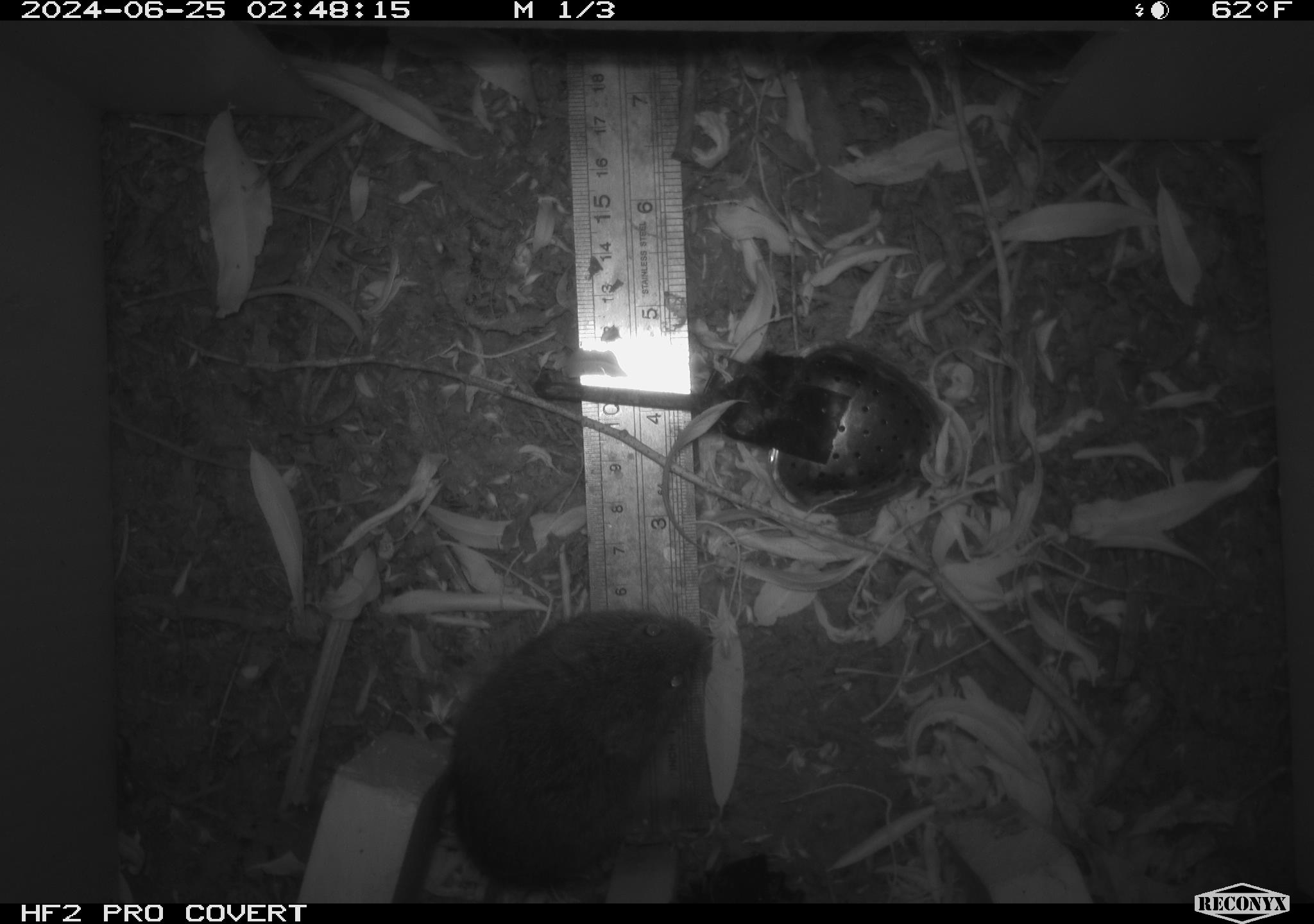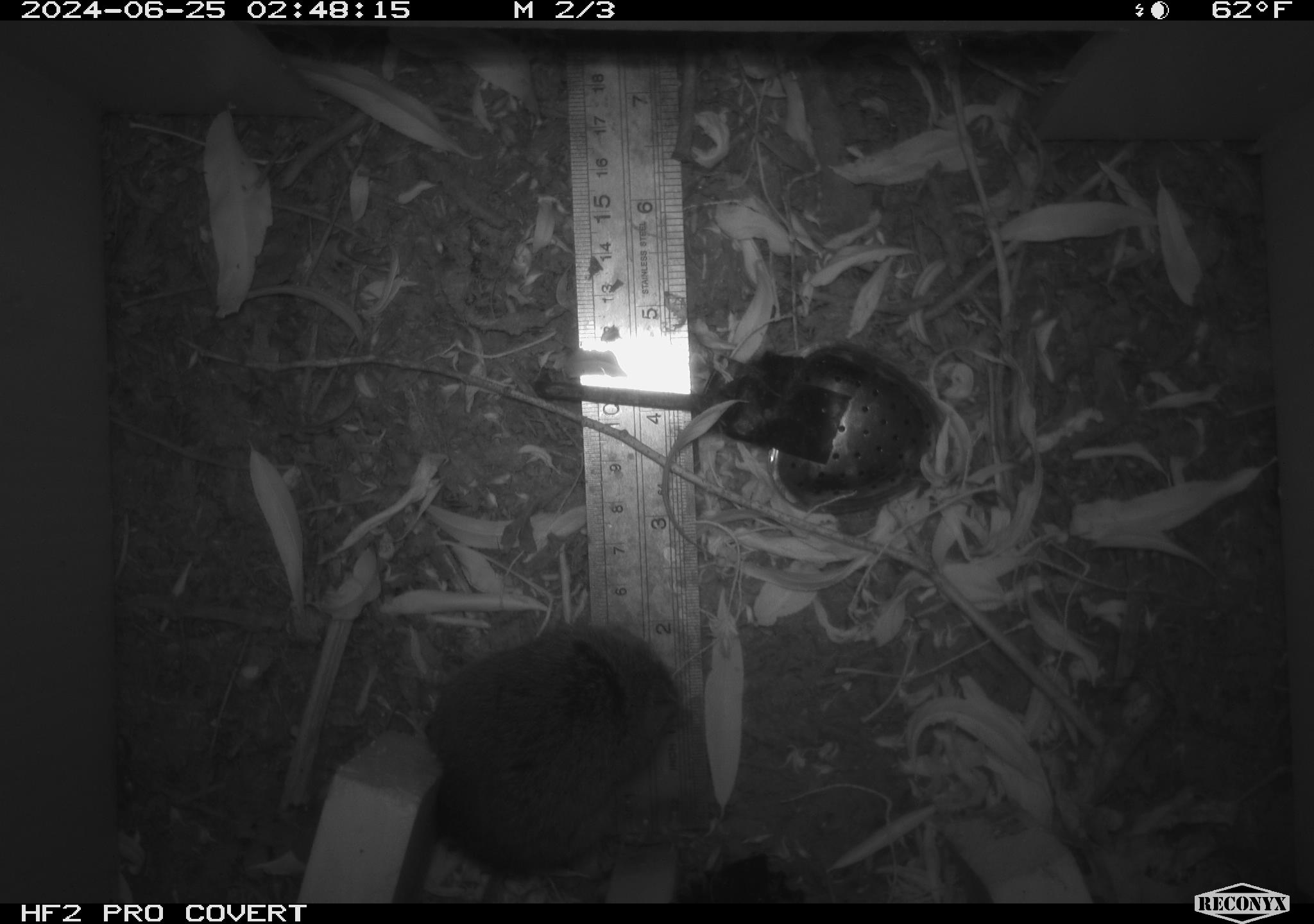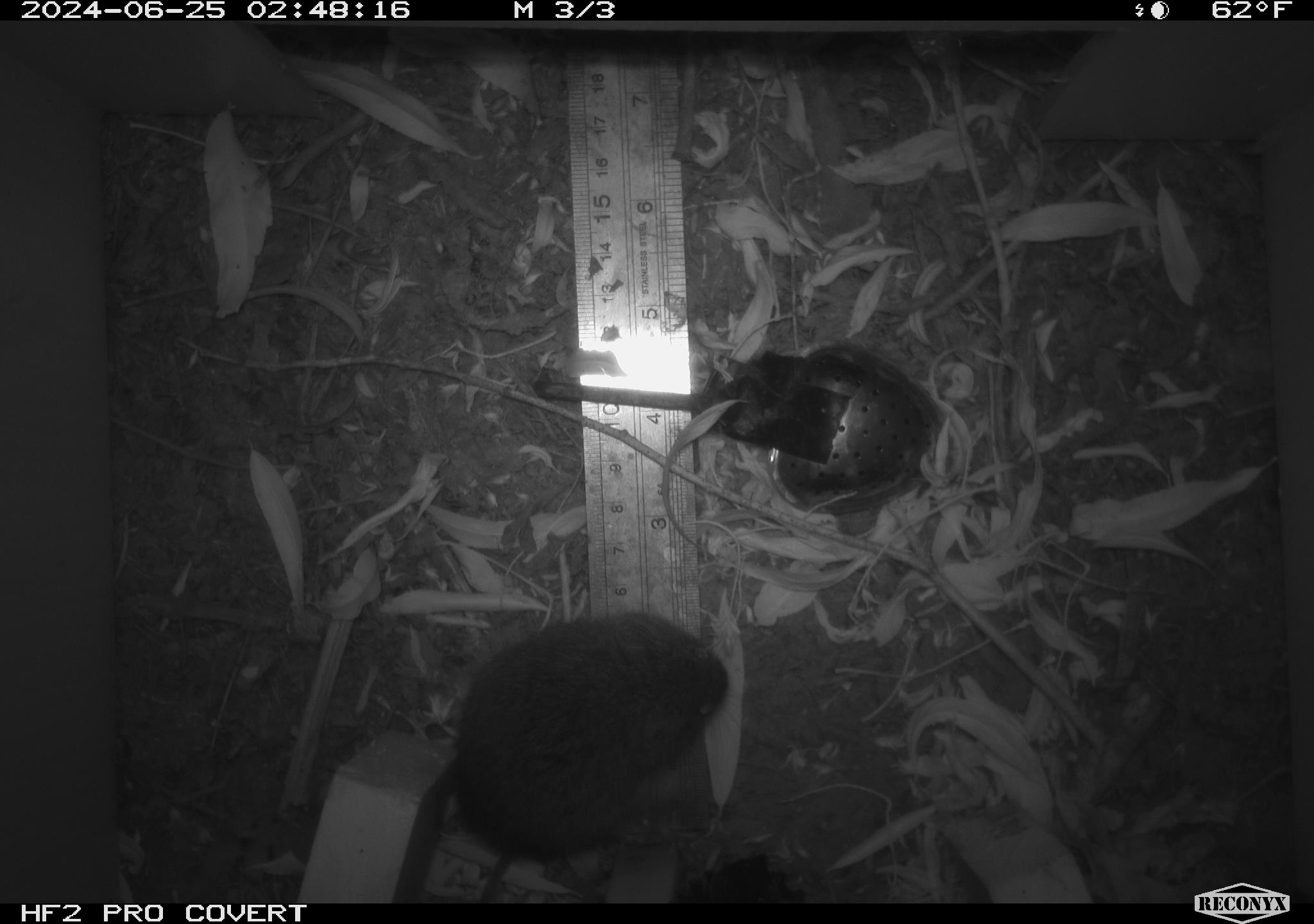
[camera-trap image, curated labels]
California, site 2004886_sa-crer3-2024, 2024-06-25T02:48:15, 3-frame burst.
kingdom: Animalia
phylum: Chordata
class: Mammalia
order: Rodentia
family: Cricetidae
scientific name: Arvicolinae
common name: voles, lemmings, and muskrats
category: arvicolinae subfamily